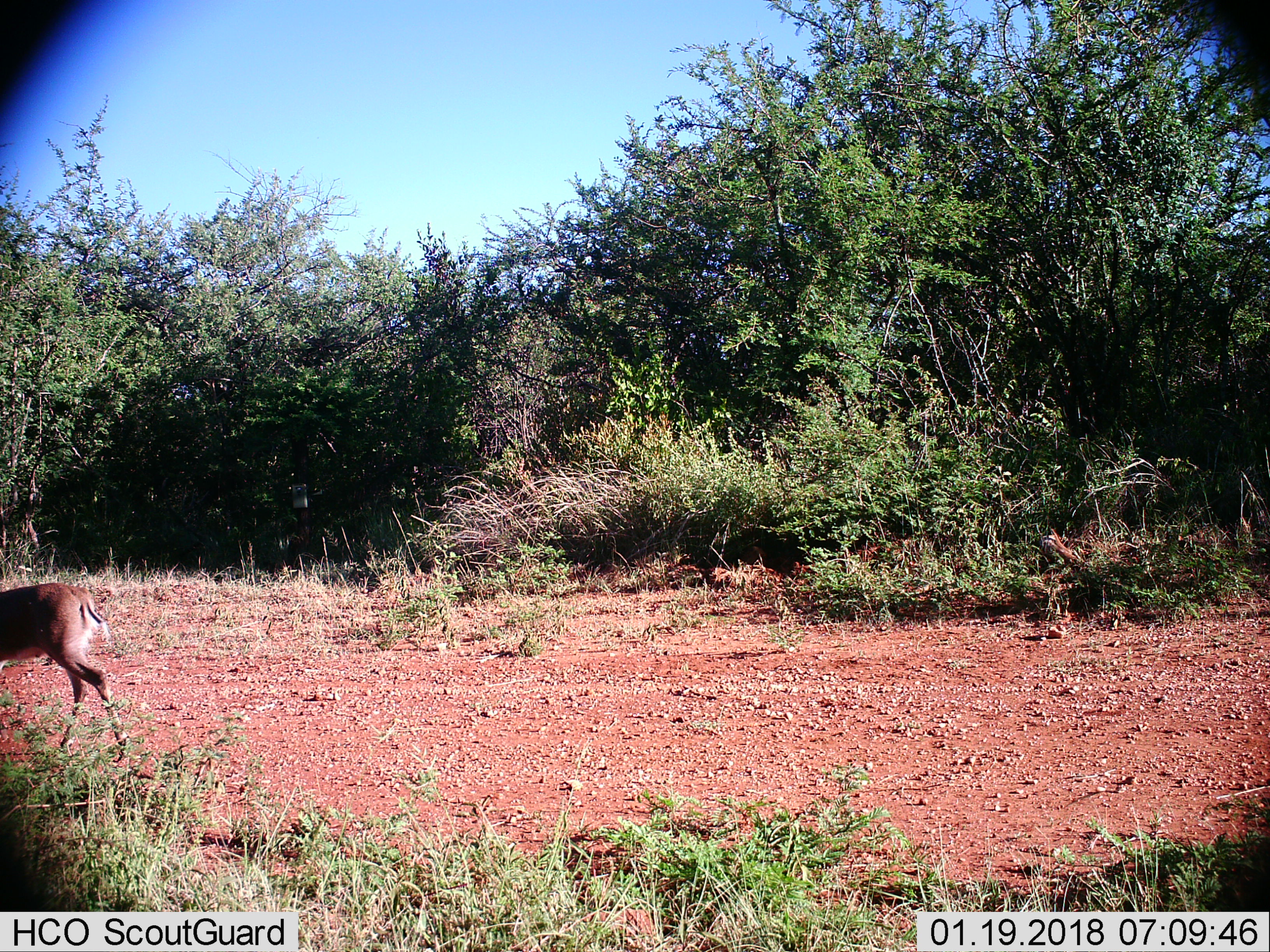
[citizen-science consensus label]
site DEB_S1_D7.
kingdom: Animalia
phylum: Chordata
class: Mammalia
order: Artiodactyla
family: Bovidae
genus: Aepyceros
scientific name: Aepyceros melampus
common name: impala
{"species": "impala (Aepyceros melampus)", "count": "1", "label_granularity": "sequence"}